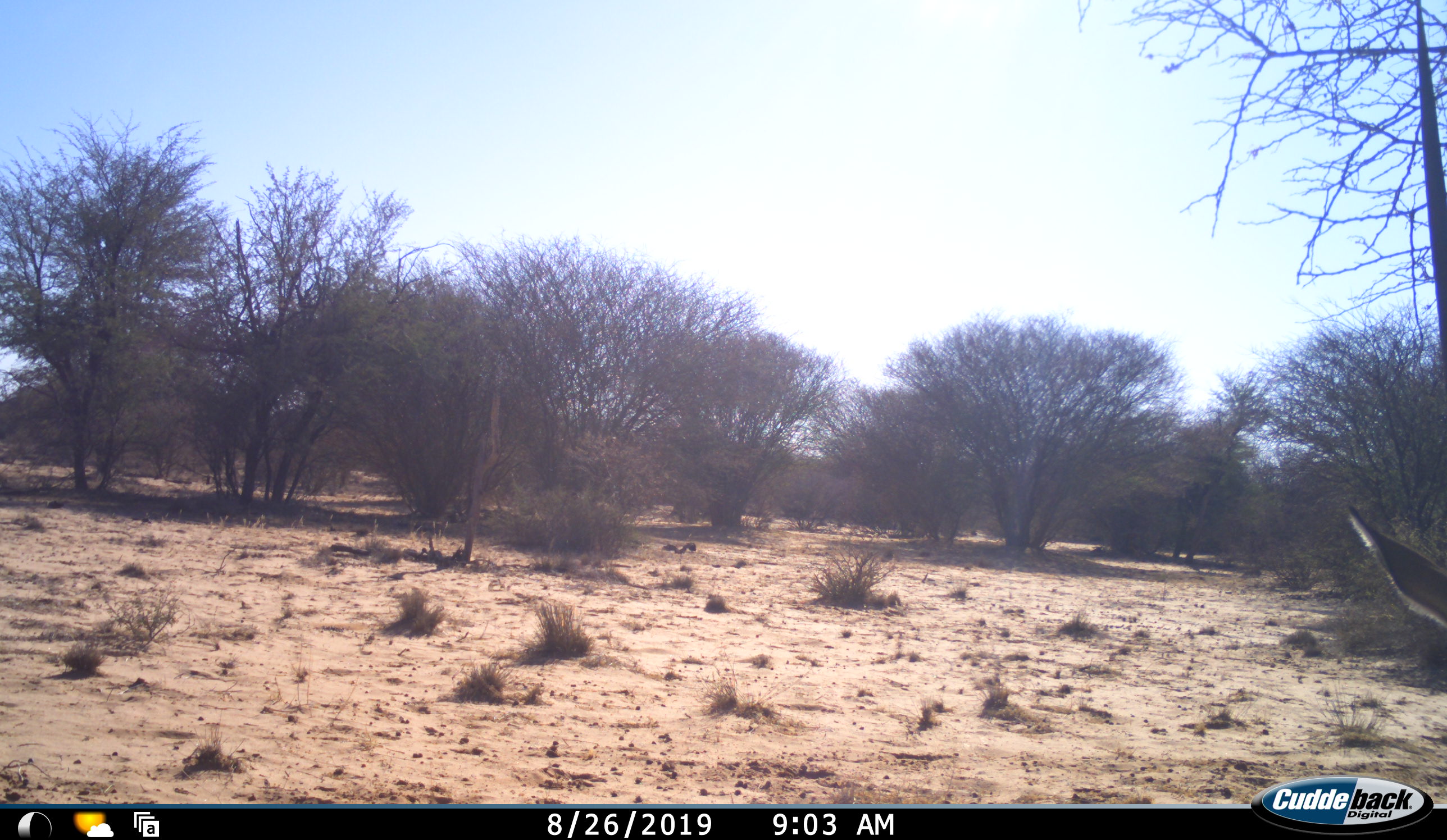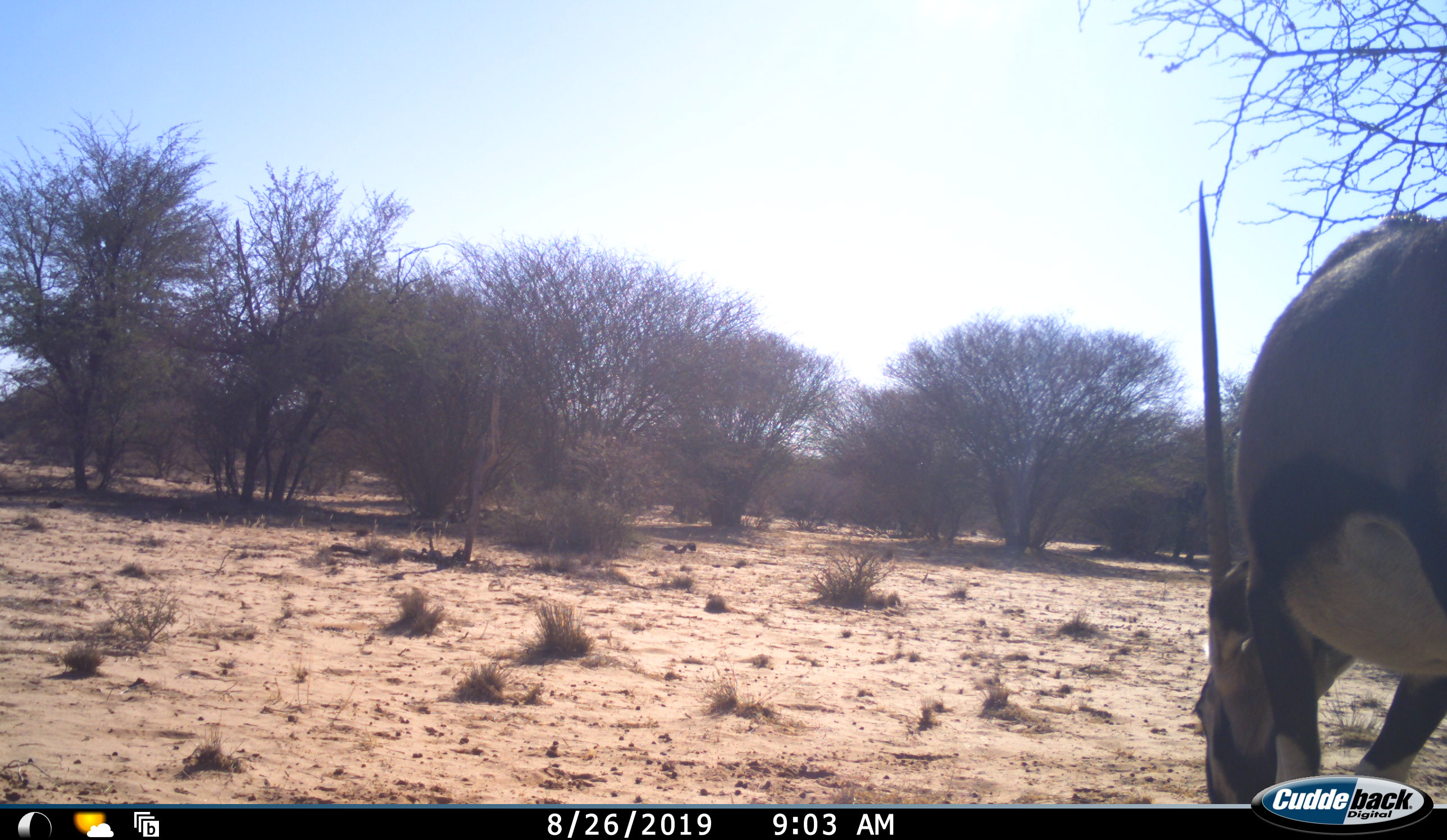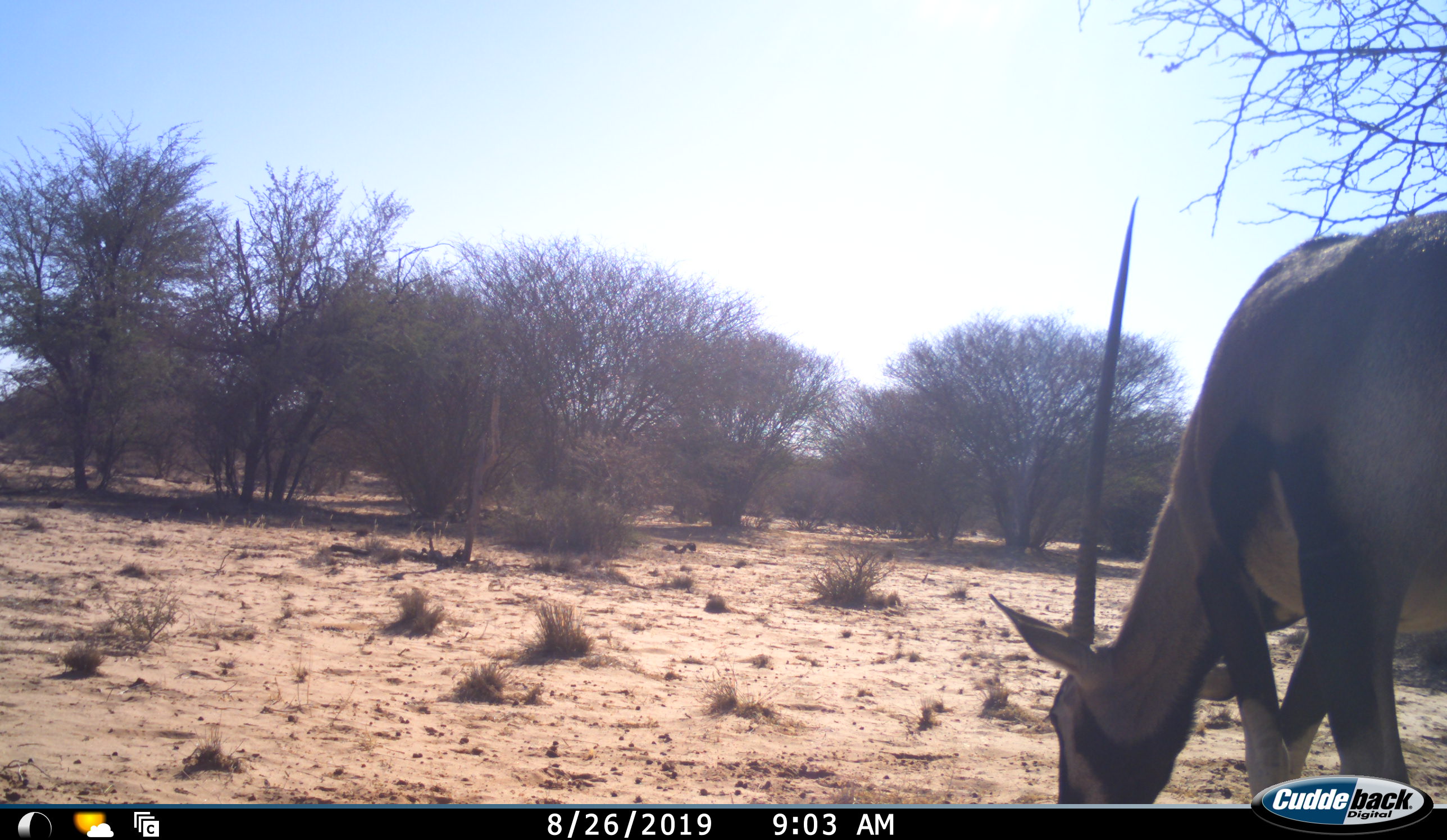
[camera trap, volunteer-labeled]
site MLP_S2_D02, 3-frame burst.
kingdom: Animalia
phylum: Chordata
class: Mammalia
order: Artiodactyla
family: Bovidae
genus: Oryx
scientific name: Oryx gazella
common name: gemsbok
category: oryx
Oryx (gemsbok) (Oryx gazella), count 1. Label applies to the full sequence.